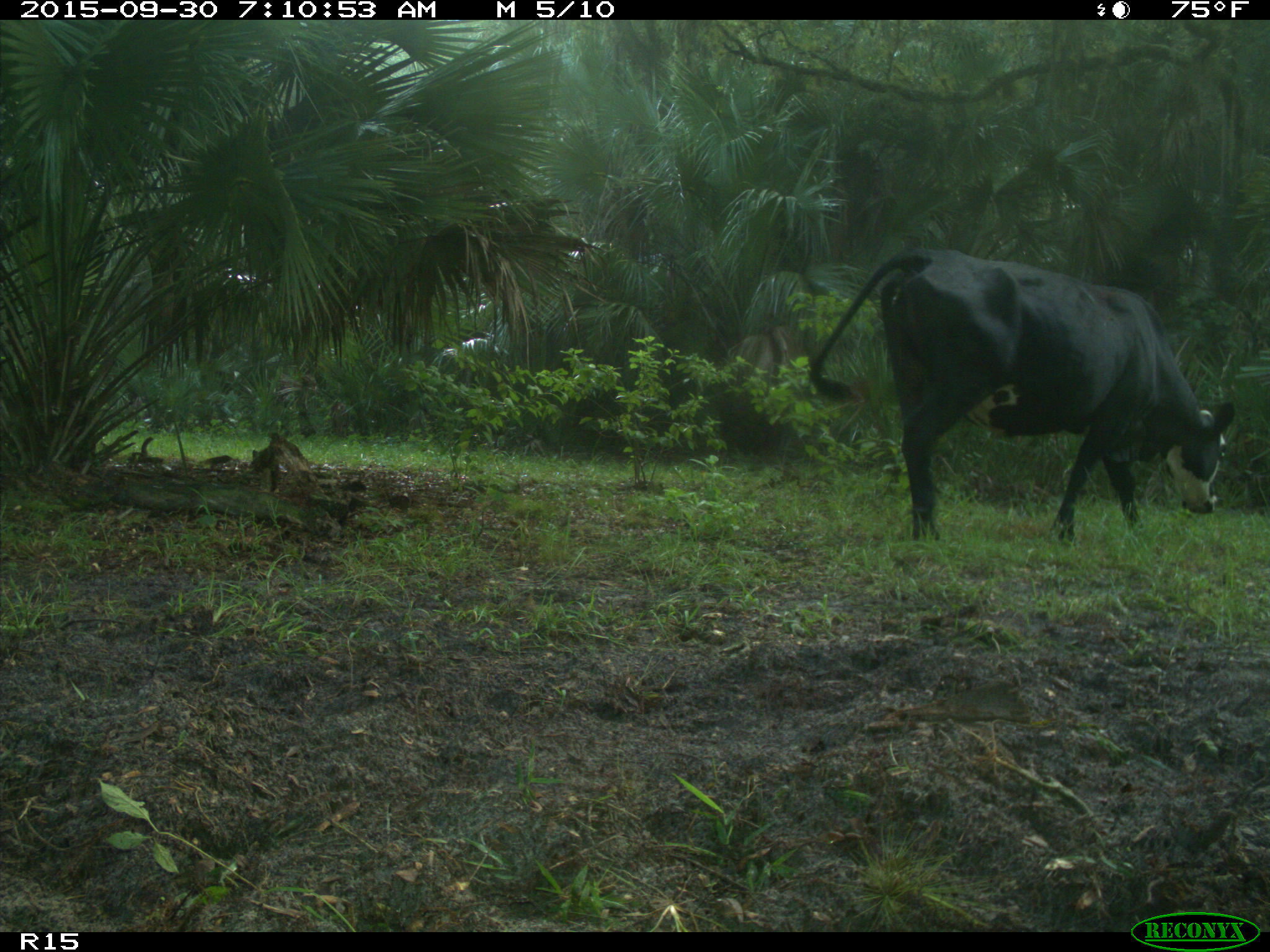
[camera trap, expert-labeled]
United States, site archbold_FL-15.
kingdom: Animalia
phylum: Chordata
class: Mammalia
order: Artiodactyla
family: Bovidae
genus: Bos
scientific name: Bos taurus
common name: domestic cow